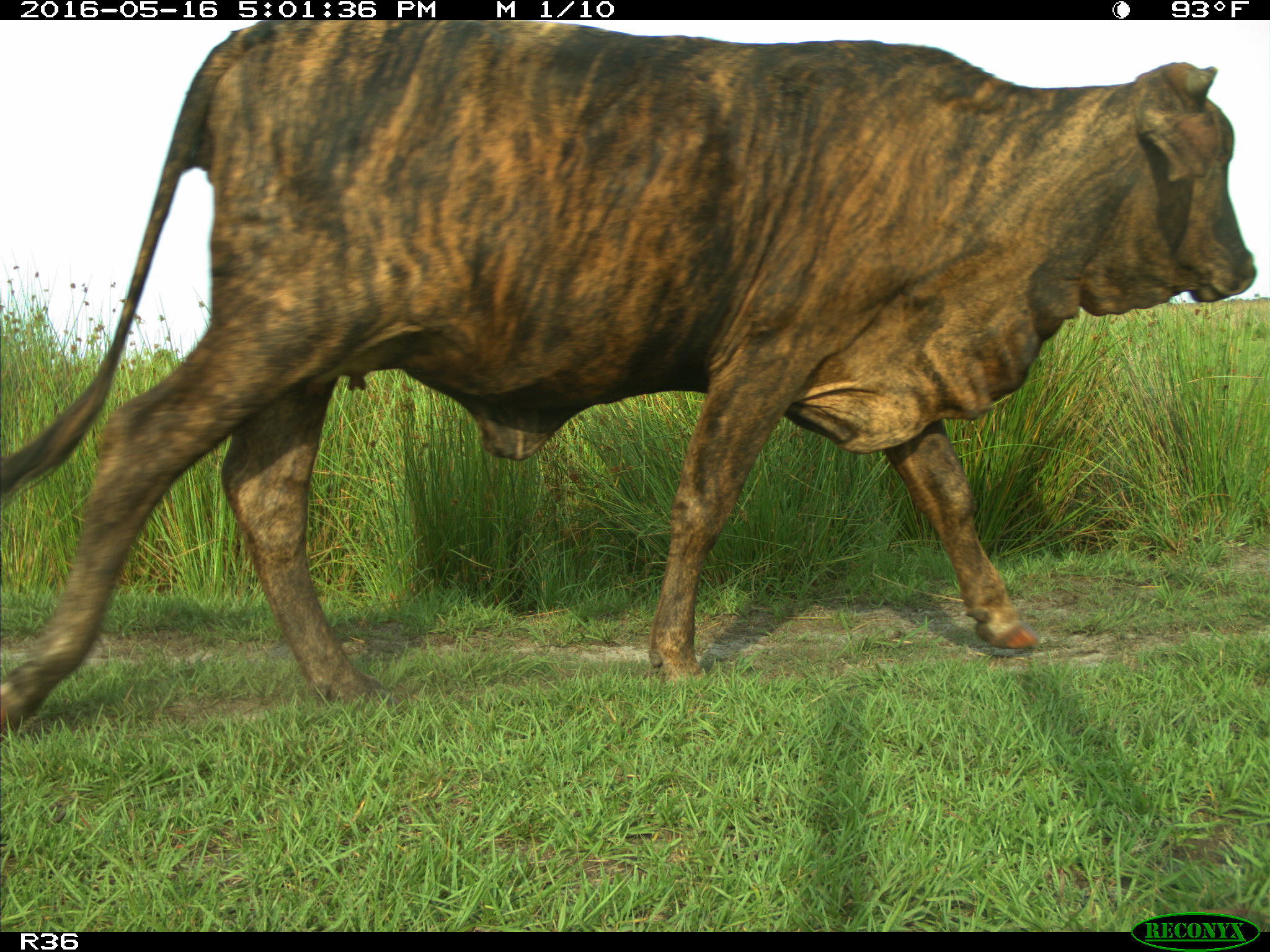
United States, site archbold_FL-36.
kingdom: Animalia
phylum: Chordata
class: Mammalia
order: Artiodactyla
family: Bovidae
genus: Bos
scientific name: Bos taurus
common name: domestic cow